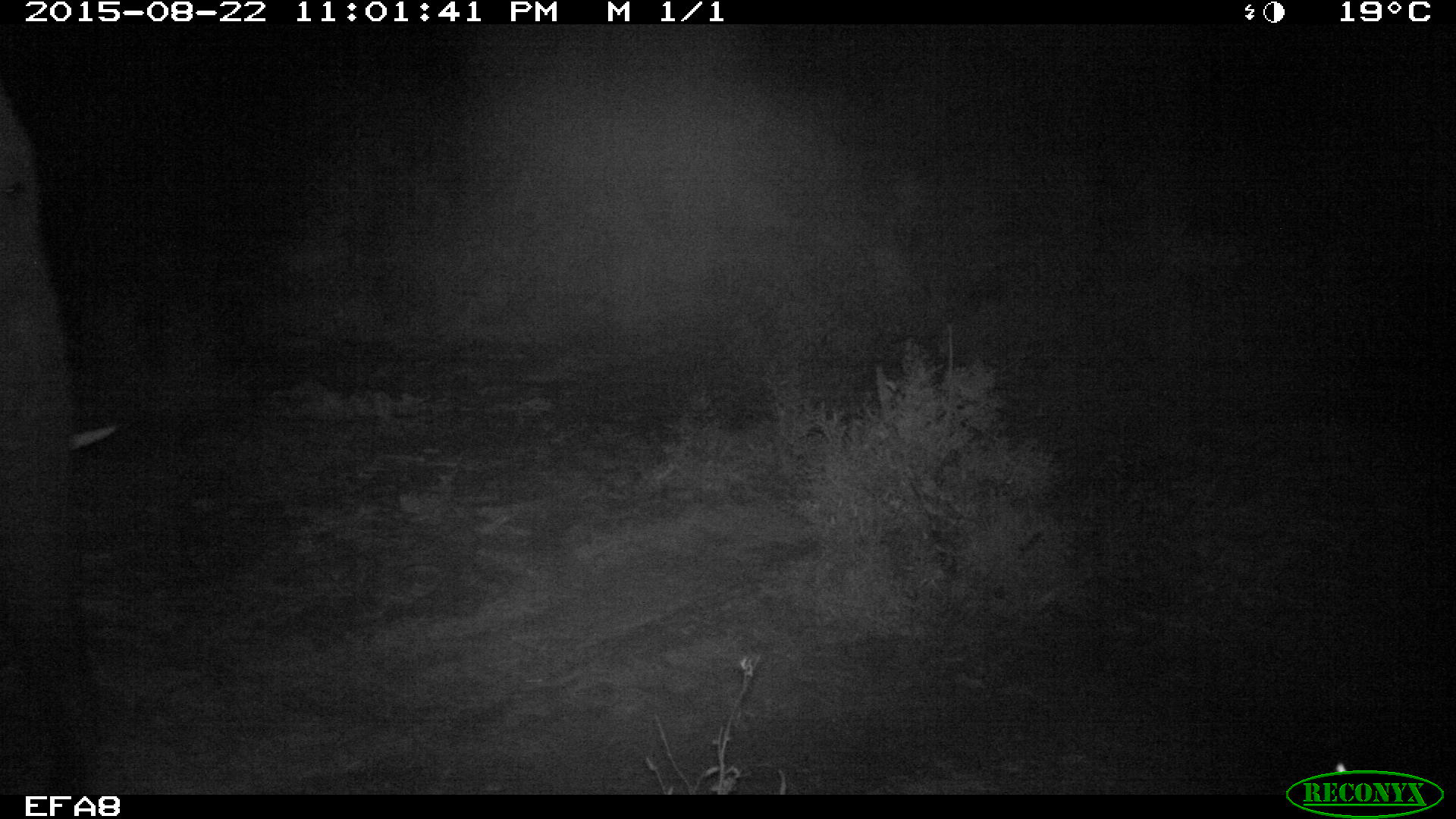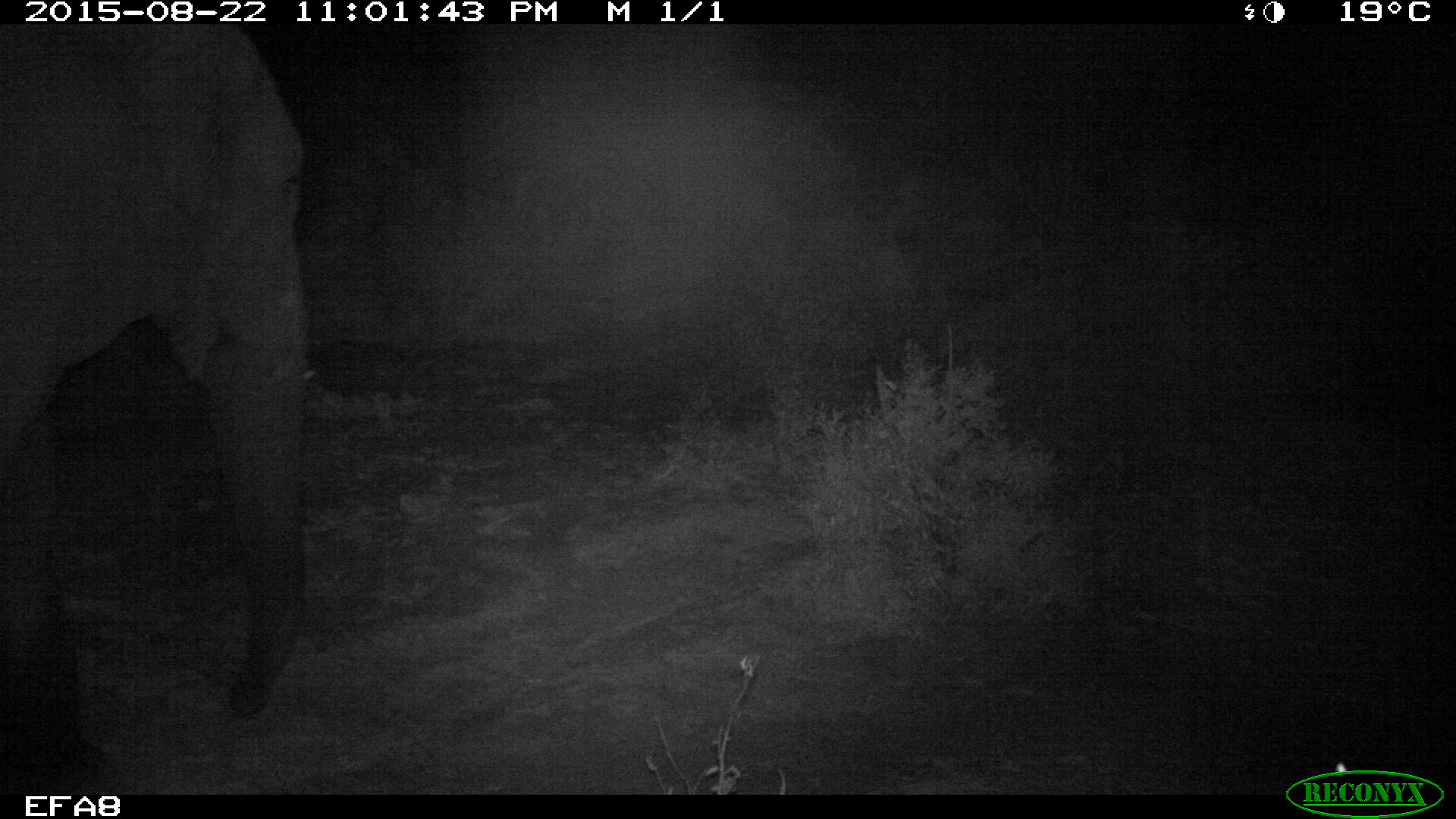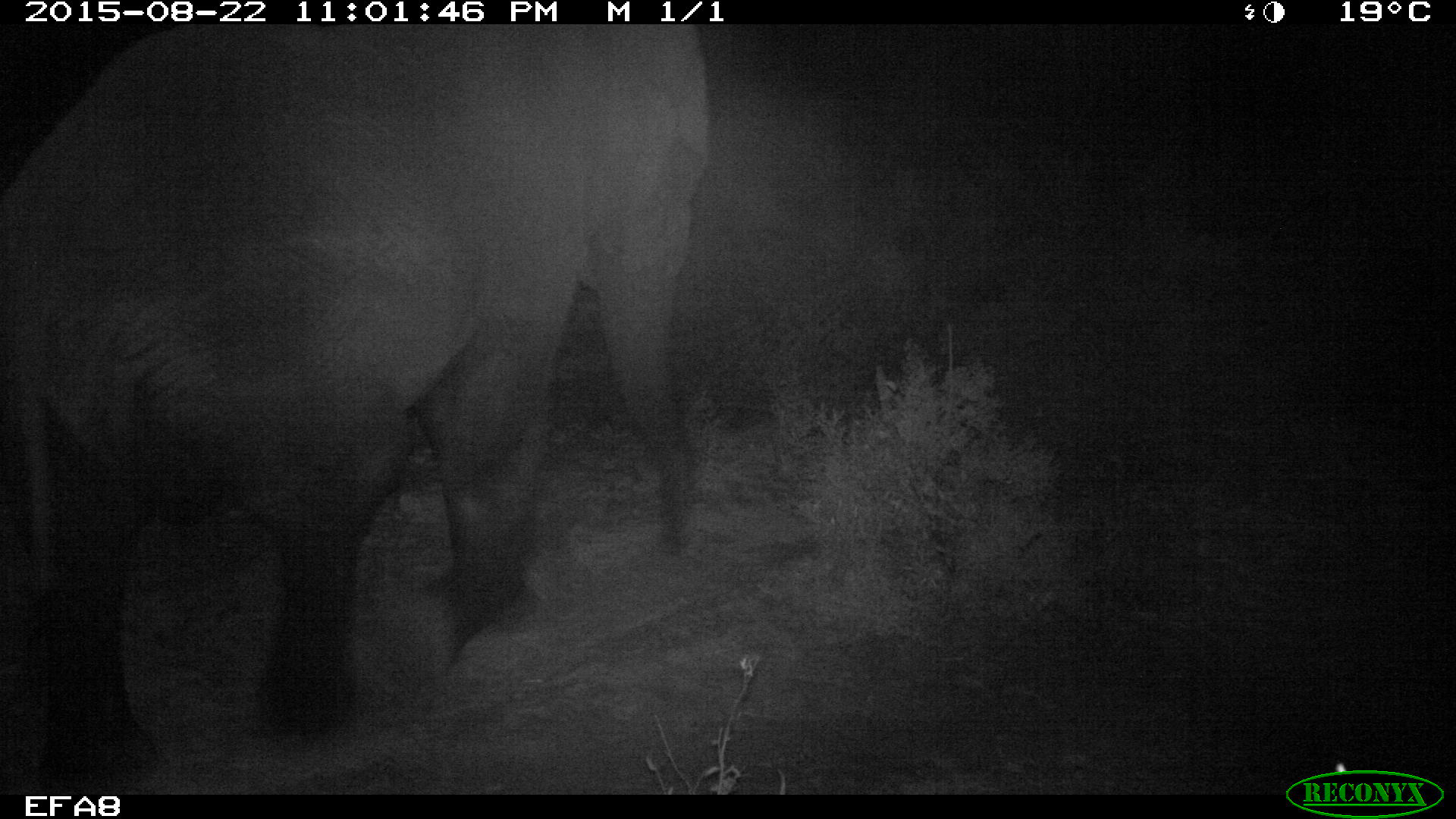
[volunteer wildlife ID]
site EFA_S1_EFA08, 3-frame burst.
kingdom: Animalia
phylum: Chordata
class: Mammalia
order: Proboscidea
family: Elephantidae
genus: Loxodonta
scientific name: Loxodonta africana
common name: african bush elephant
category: elephant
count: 1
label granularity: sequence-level